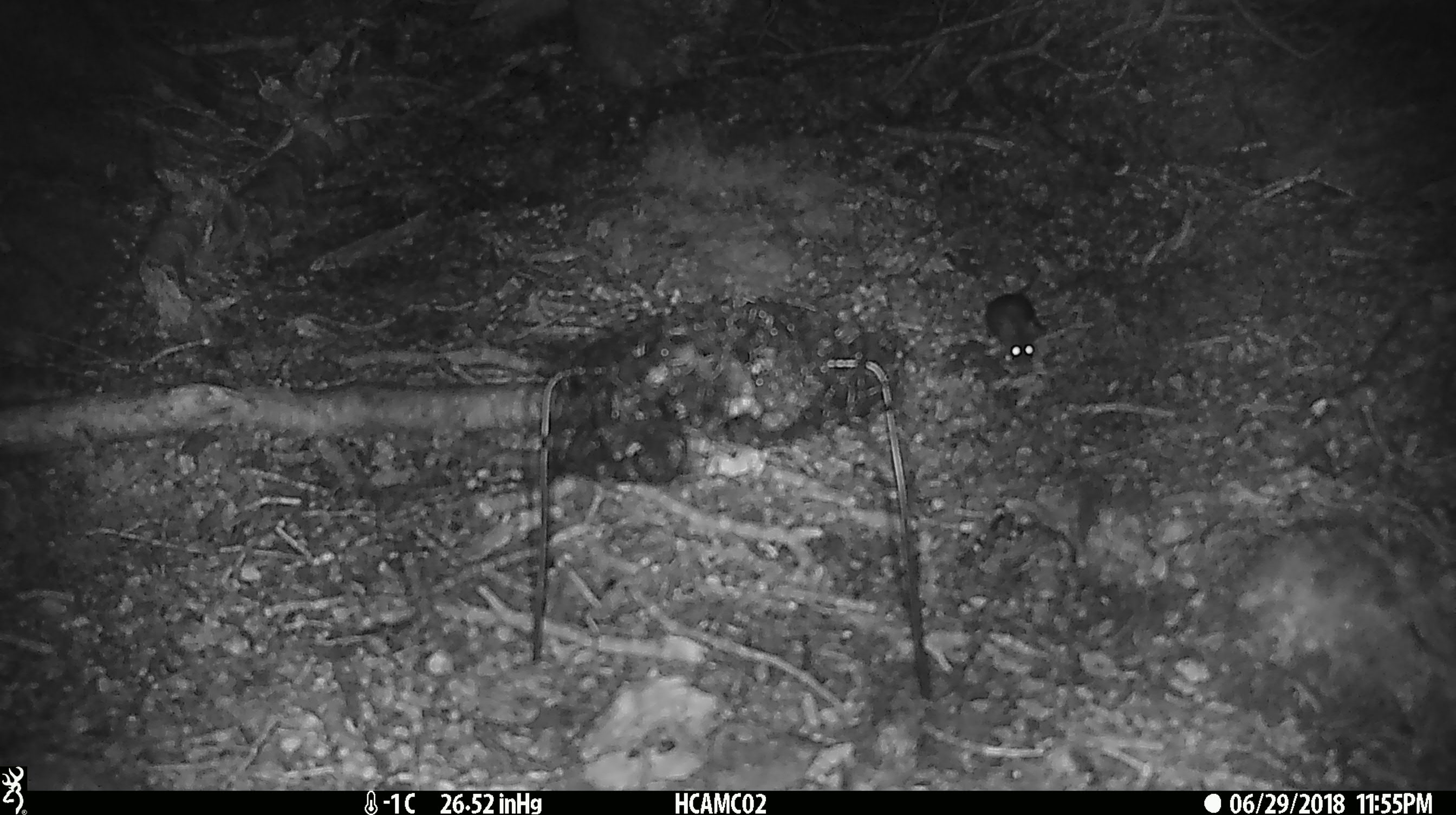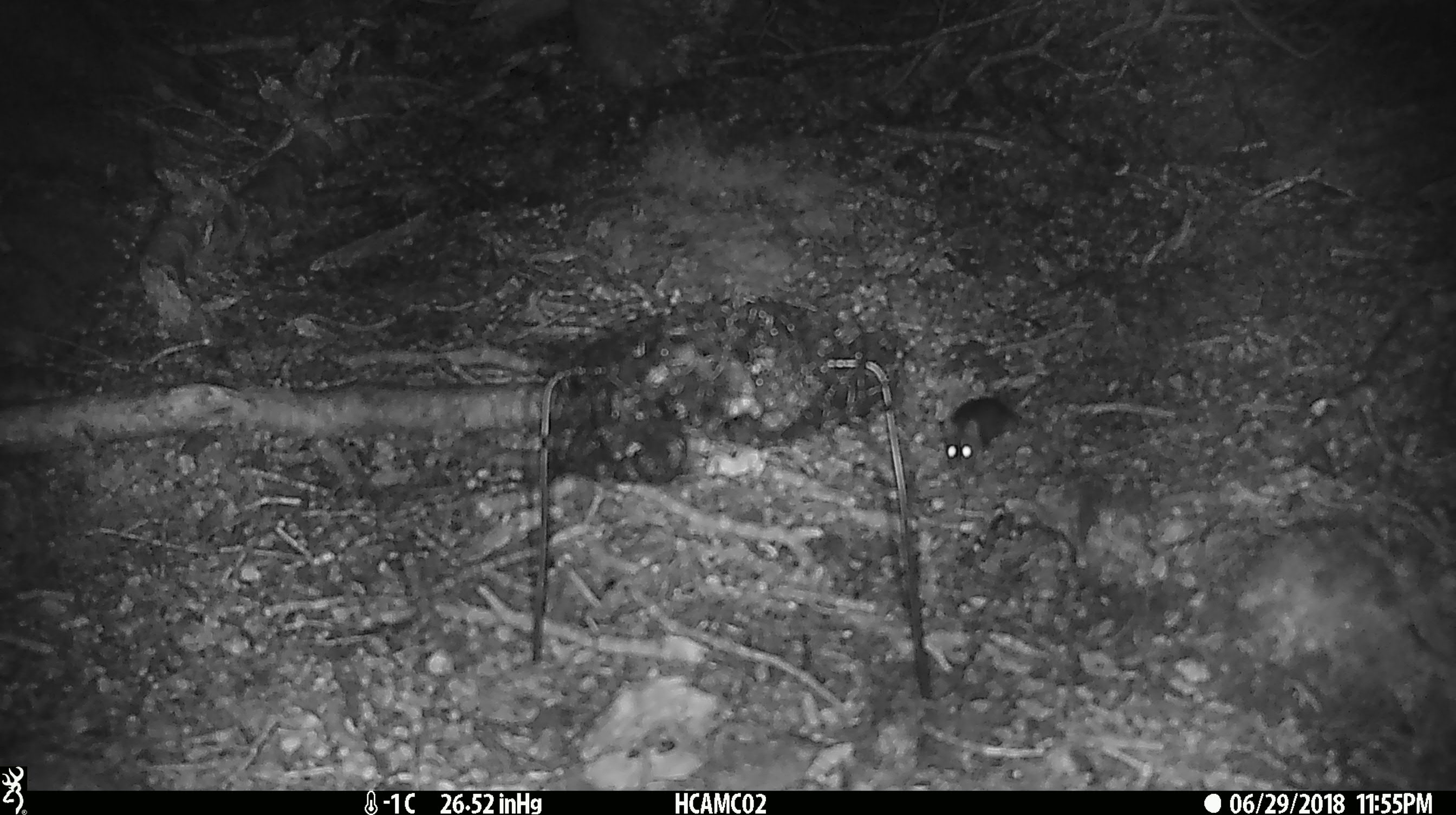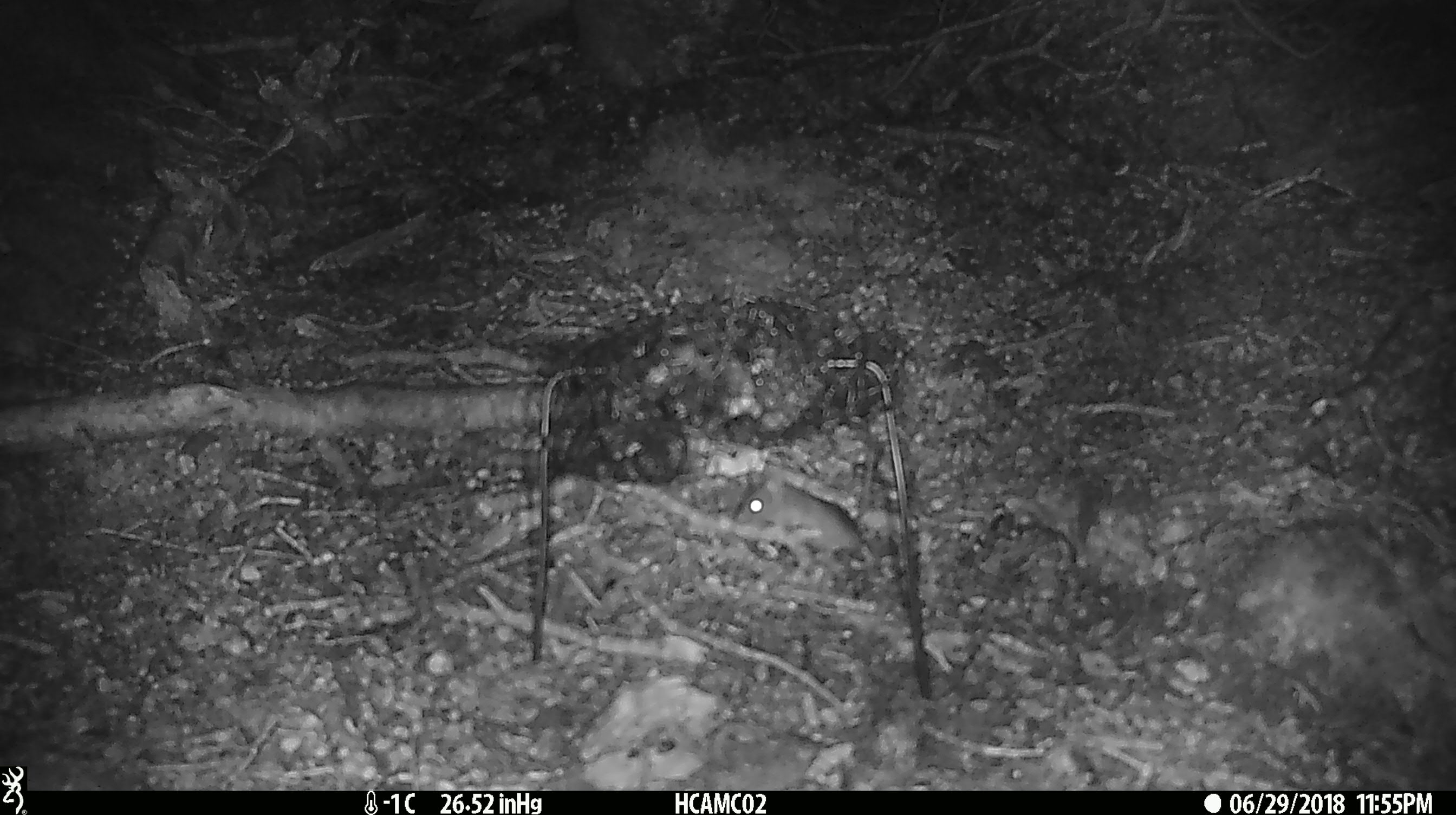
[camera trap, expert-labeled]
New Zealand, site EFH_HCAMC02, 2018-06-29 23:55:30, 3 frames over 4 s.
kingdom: Animalia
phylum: Chordata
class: Mammalia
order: Rodentia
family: Muridae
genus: Mus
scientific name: Mus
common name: mouse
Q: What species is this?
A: Mouse (Mus).